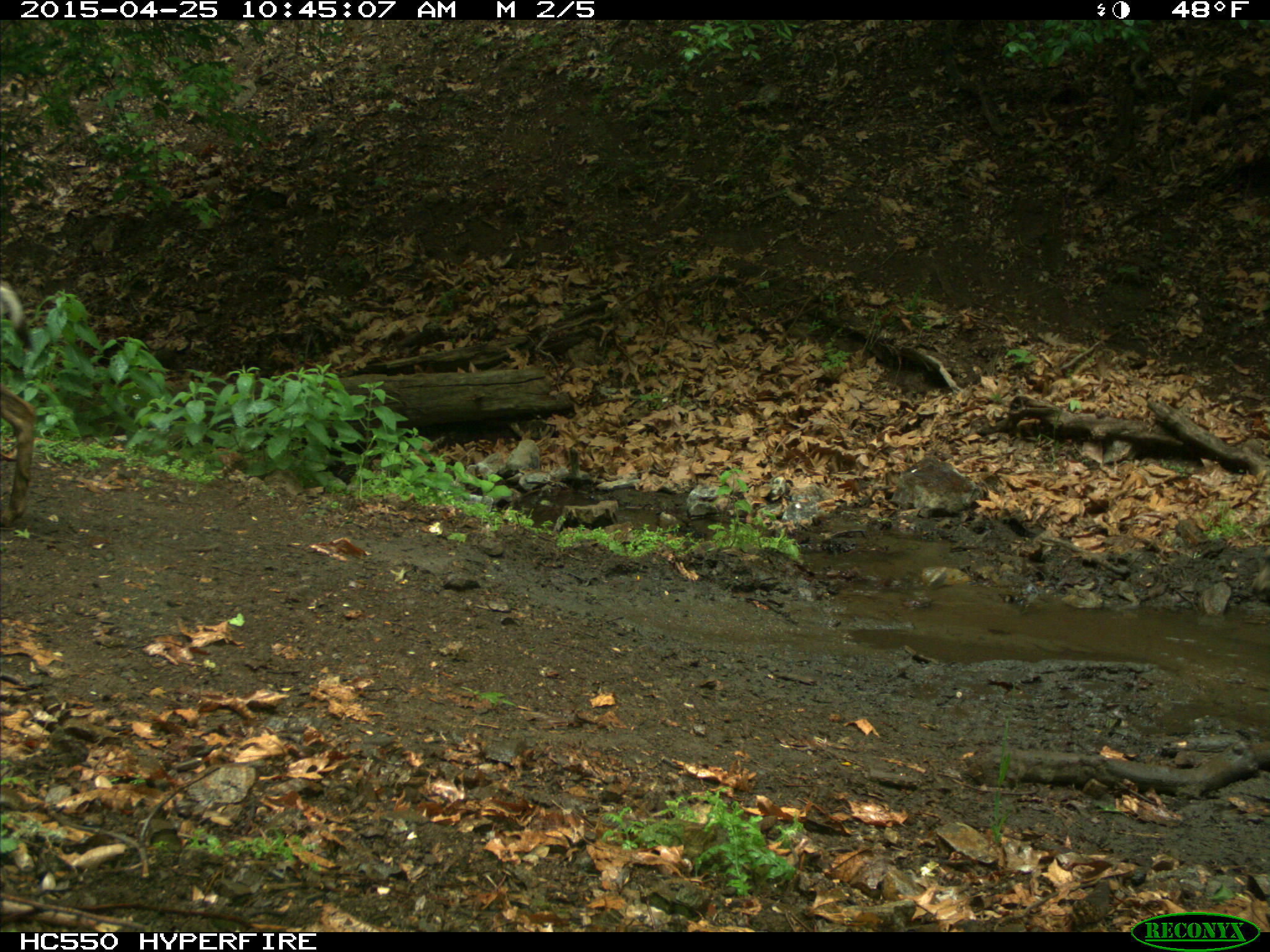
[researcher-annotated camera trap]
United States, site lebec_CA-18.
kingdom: Animalia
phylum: Chordata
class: Mammalia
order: Artiodactyla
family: Cervidae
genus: Odocoileus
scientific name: Odocoileus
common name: deer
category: unidentified deer